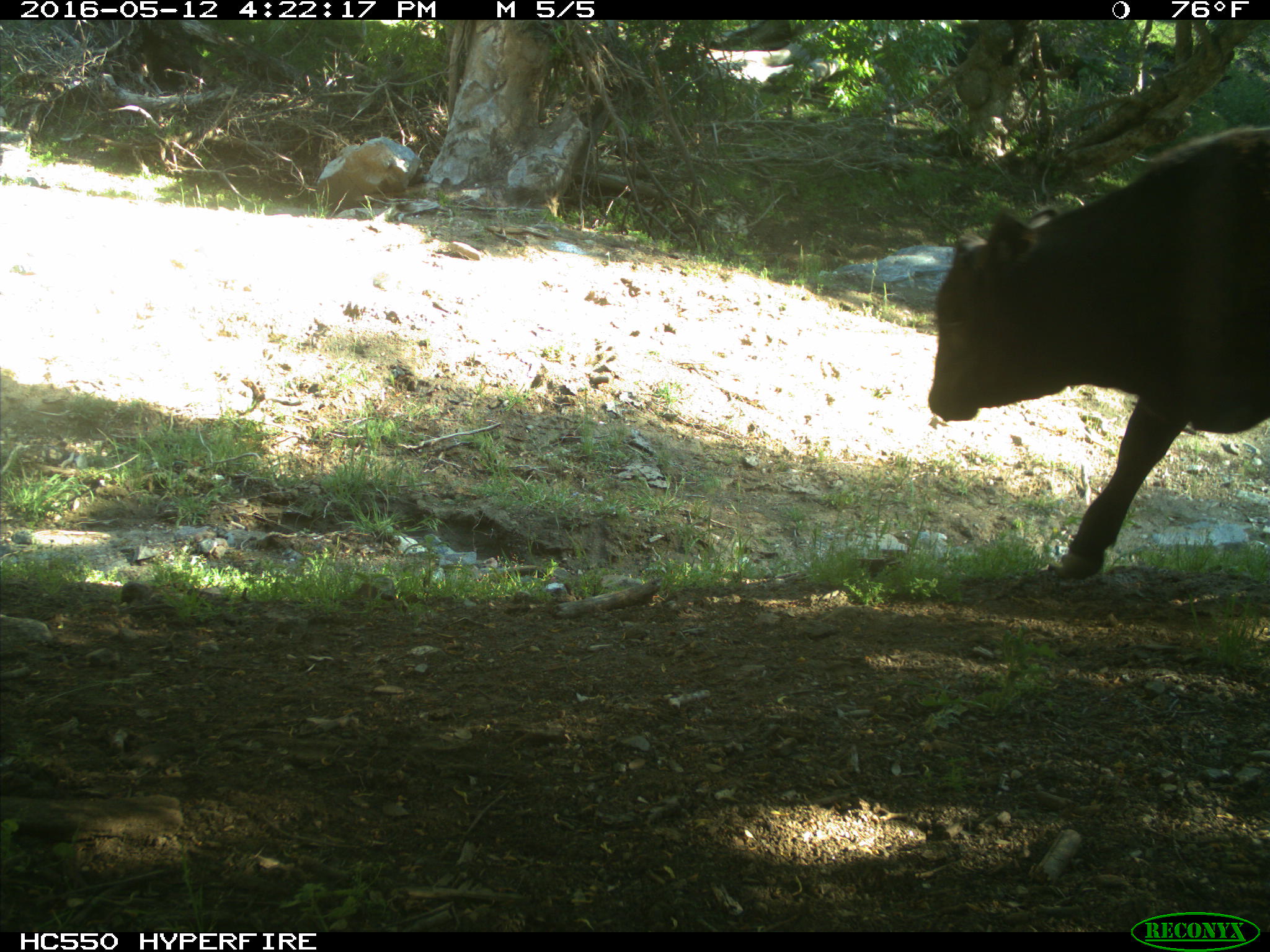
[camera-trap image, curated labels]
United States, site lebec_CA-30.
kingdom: Animalia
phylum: Chordata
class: Mammalia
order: Artiodactyla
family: Bovidae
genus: Bos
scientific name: Bos taurus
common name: domestic cow